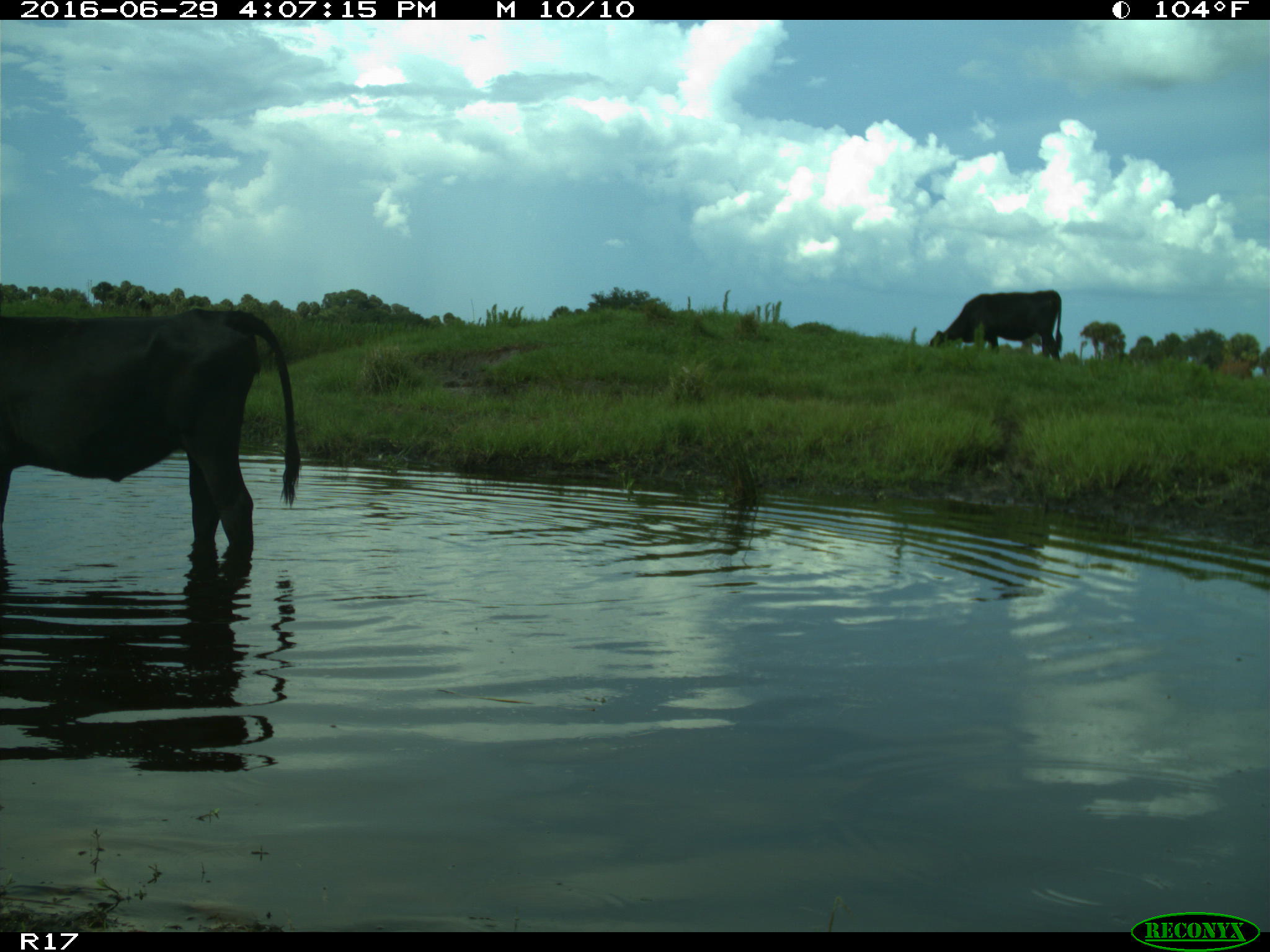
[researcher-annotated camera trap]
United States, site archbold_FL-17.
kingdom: Animalia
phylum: Chordata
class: Mammalia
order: Artiodactyla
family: Bovidae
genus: Bos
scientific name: Bos taurus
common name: domestic cow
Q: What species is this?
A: Bos taurus (domestic cow).